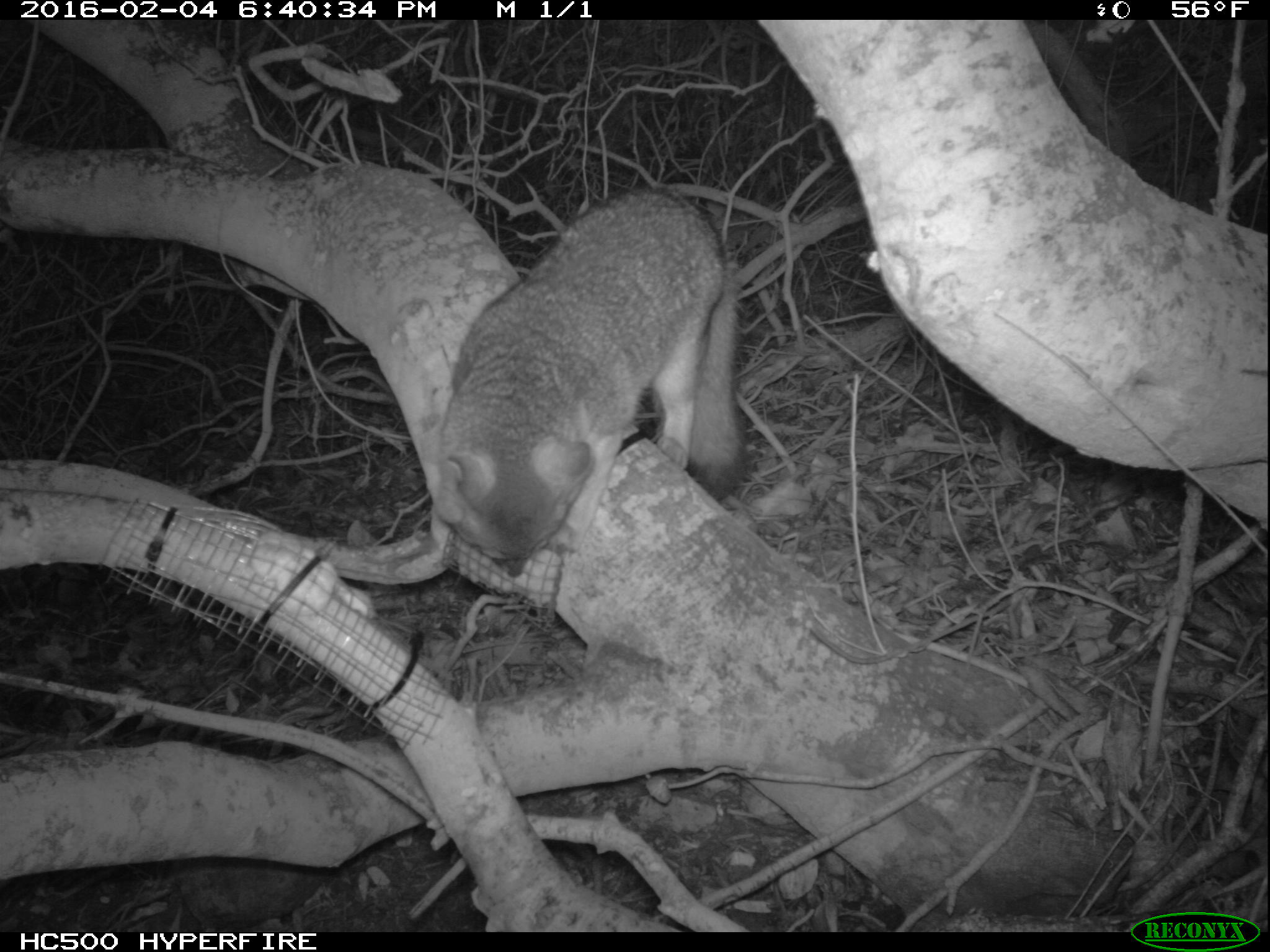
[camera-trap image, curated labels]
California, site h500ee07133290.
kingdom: Animalia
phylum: Chordata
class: Mammalia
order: Carnivora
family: Canidae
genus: Urocyon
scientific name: Urocyon littoralis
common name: island fox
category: fox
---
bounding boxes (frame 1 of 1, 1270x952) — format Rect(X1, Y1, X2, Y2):
fox: Rect(433, 186, 740, 576)